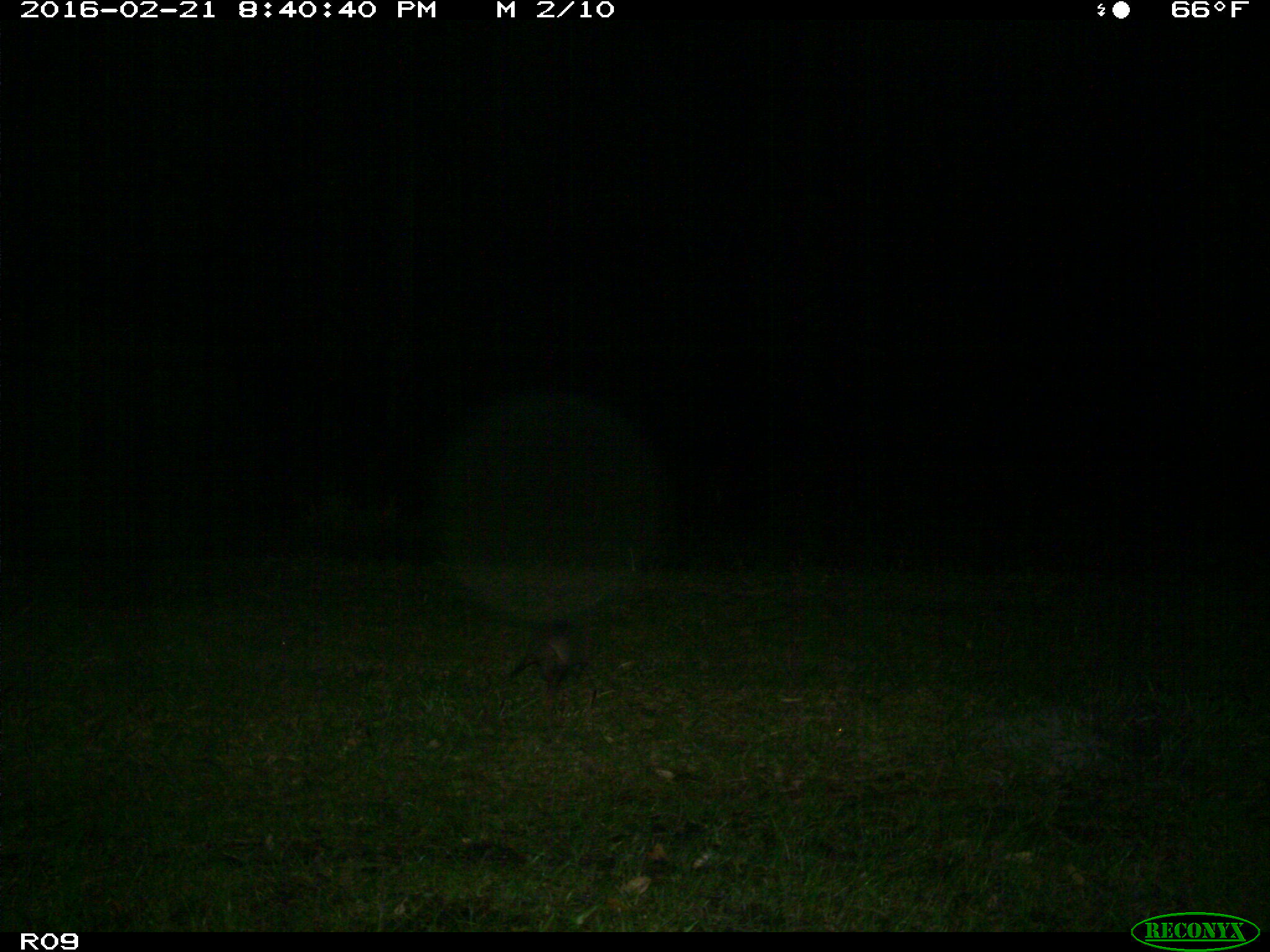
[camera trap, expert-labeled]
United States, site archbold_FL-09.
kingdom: Animalia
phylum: Chordata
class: Mammalia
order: Cingulata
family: Dasypodidae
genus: Dasypus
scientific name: Dasypus novemcinctus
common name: nine-banded armadillo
Dasypus novemcinctus (nine-banded armadillo).